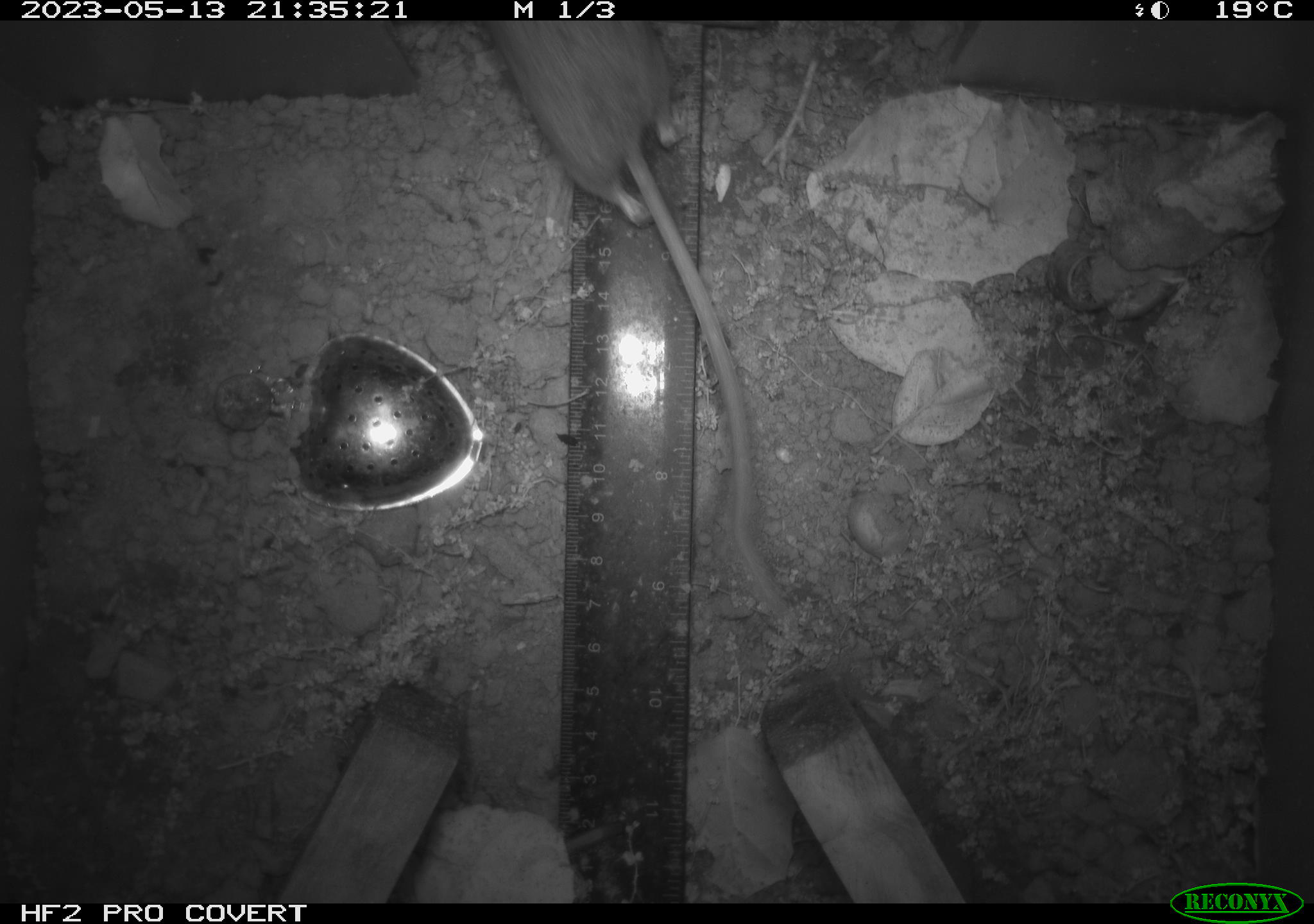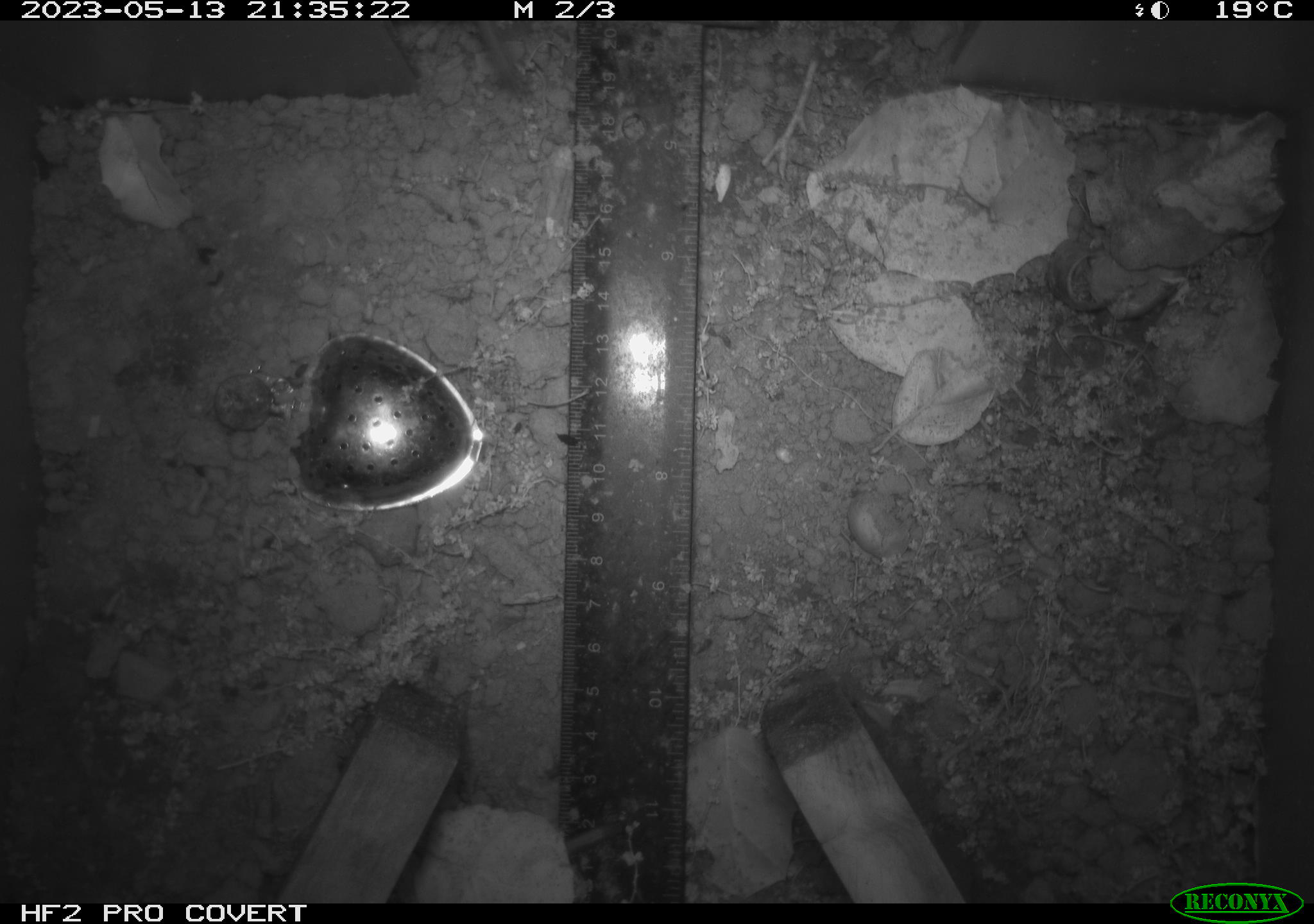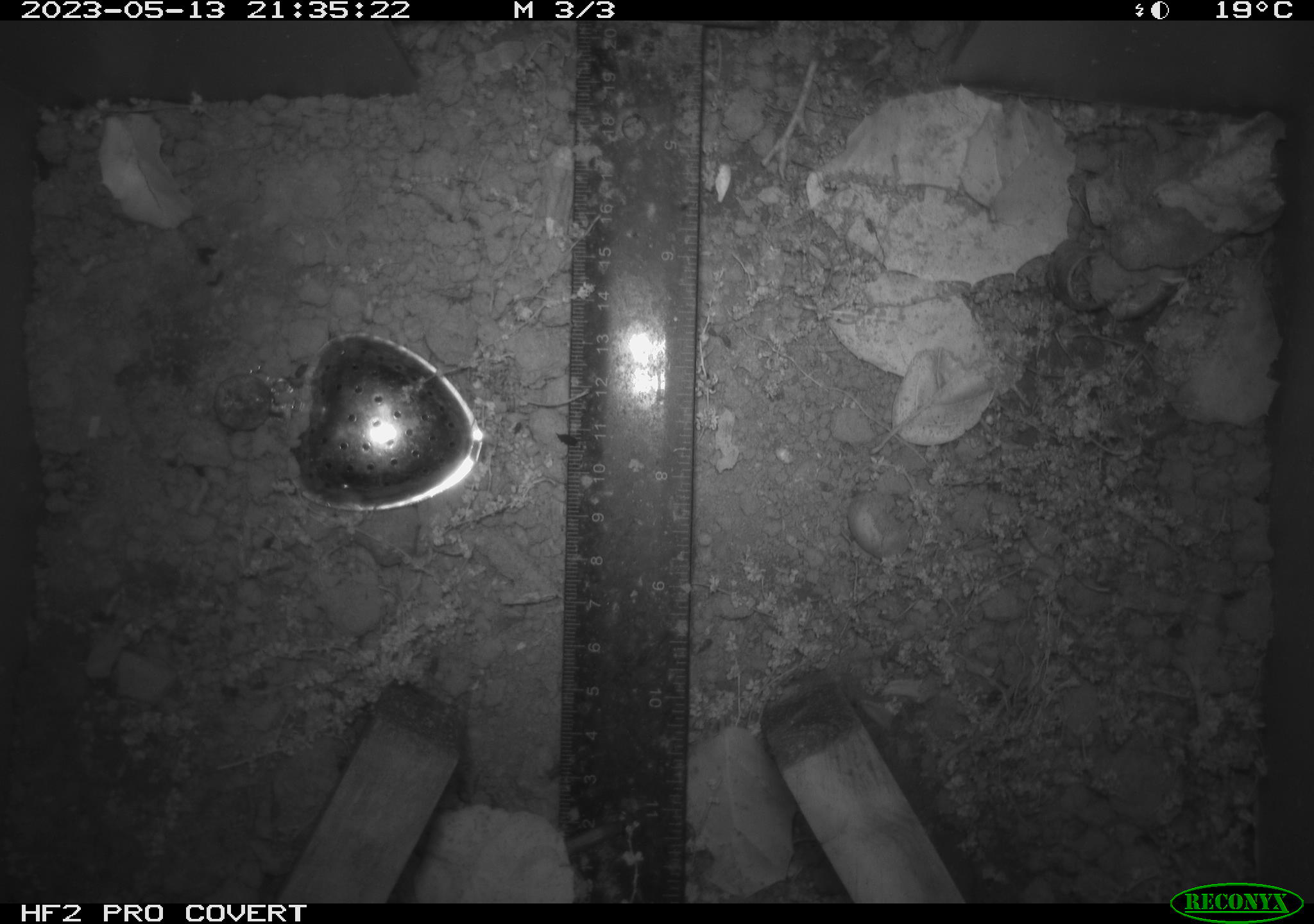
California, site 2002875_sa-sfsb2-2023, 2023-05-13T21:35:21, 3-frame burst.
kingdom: Animalia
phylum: Chordata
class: Mammalia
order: Rodentia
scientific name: Rodentia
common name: mouse species